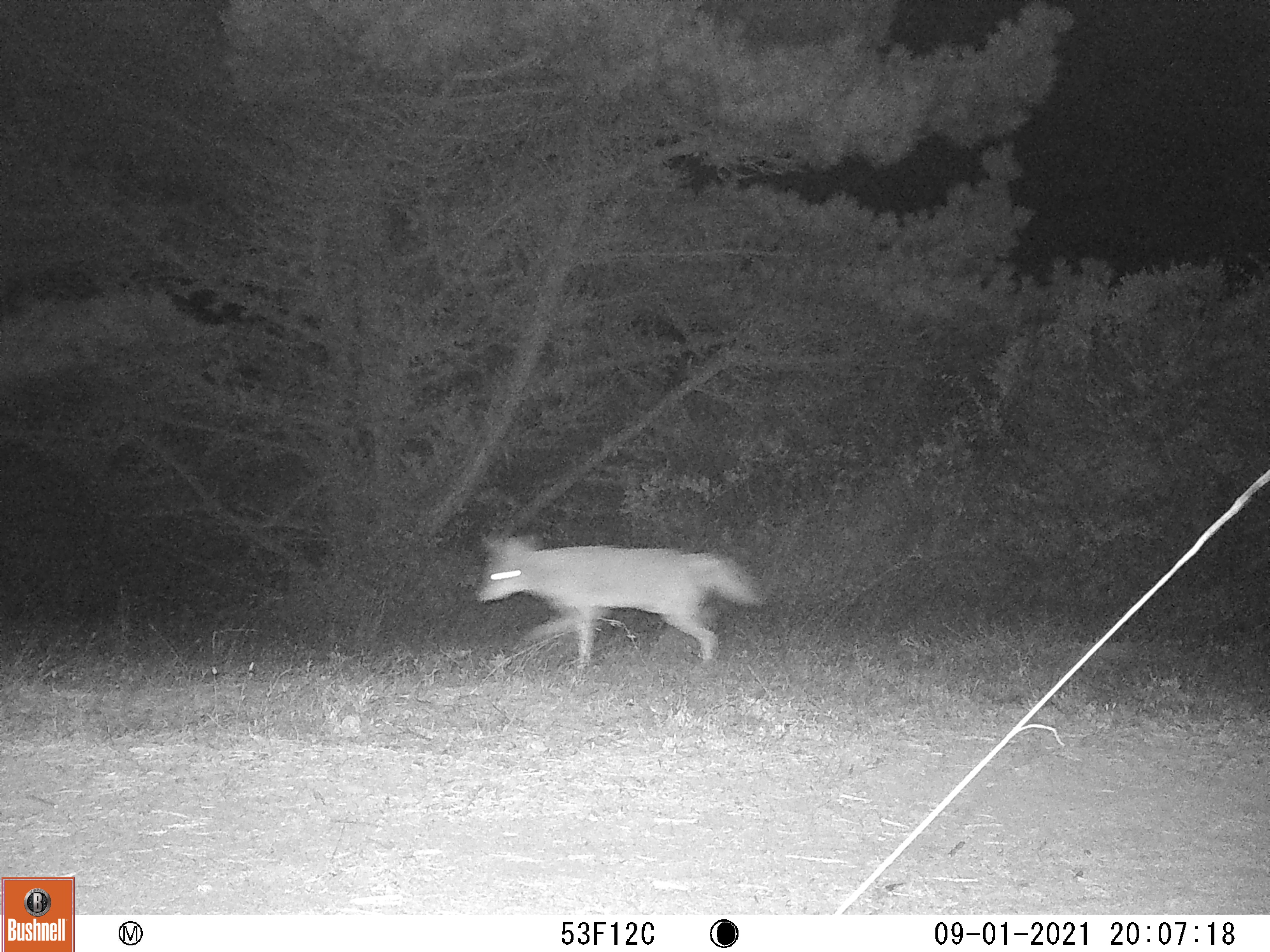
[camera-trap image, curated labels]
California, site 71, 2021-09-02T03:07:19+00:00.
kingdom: Animalia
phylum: Chordata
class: Mammalia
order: Carnivora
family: Canidae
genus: Canis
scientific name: Canis latrans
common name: coyote